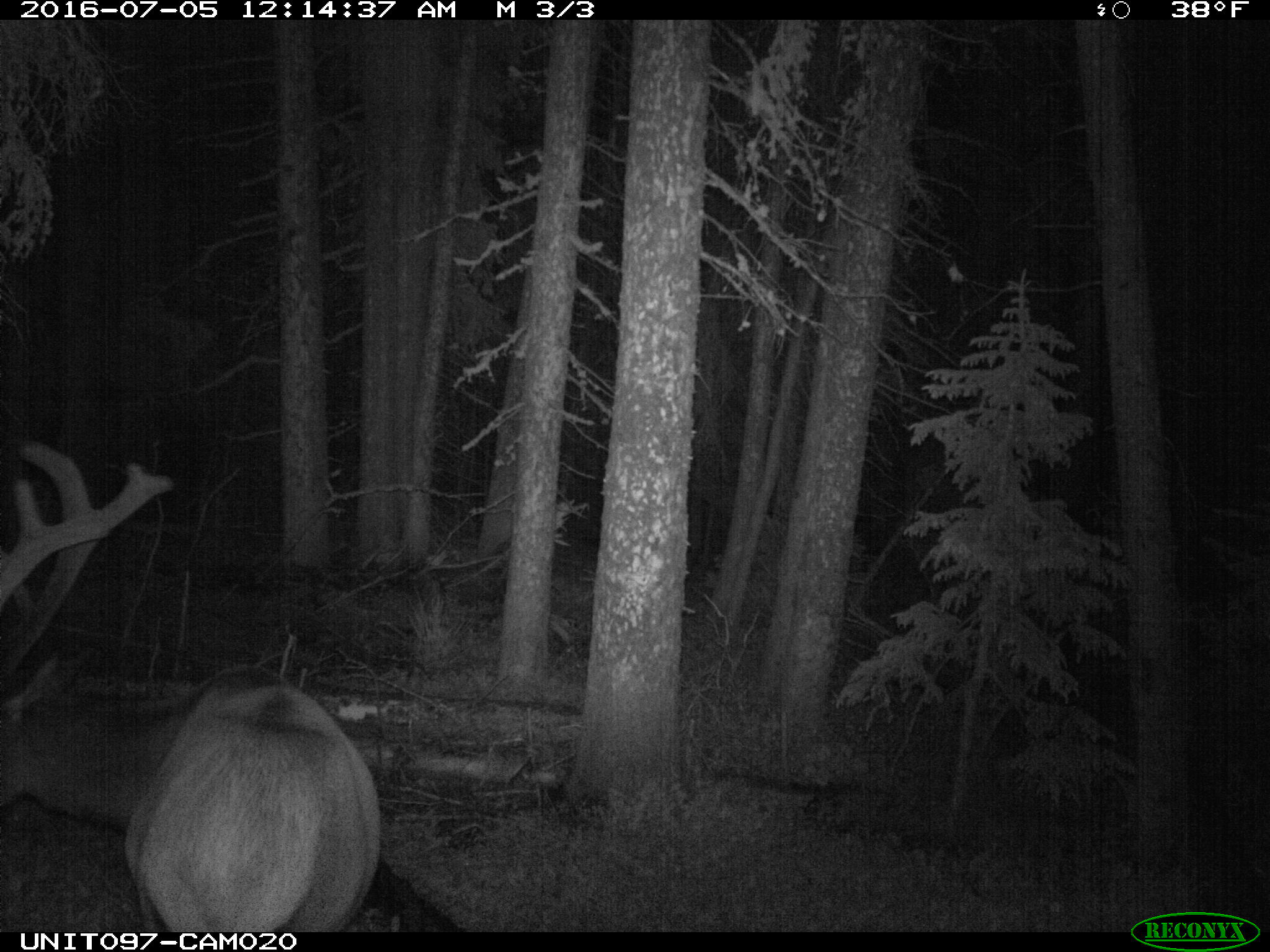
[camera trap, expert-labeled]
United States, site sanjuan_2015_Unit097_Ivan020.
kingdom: Animalia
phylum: Chordata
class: Mammalia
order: Artiodactyla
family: Cervidae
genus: Cervus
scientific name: Cervus elaphus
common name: red deer